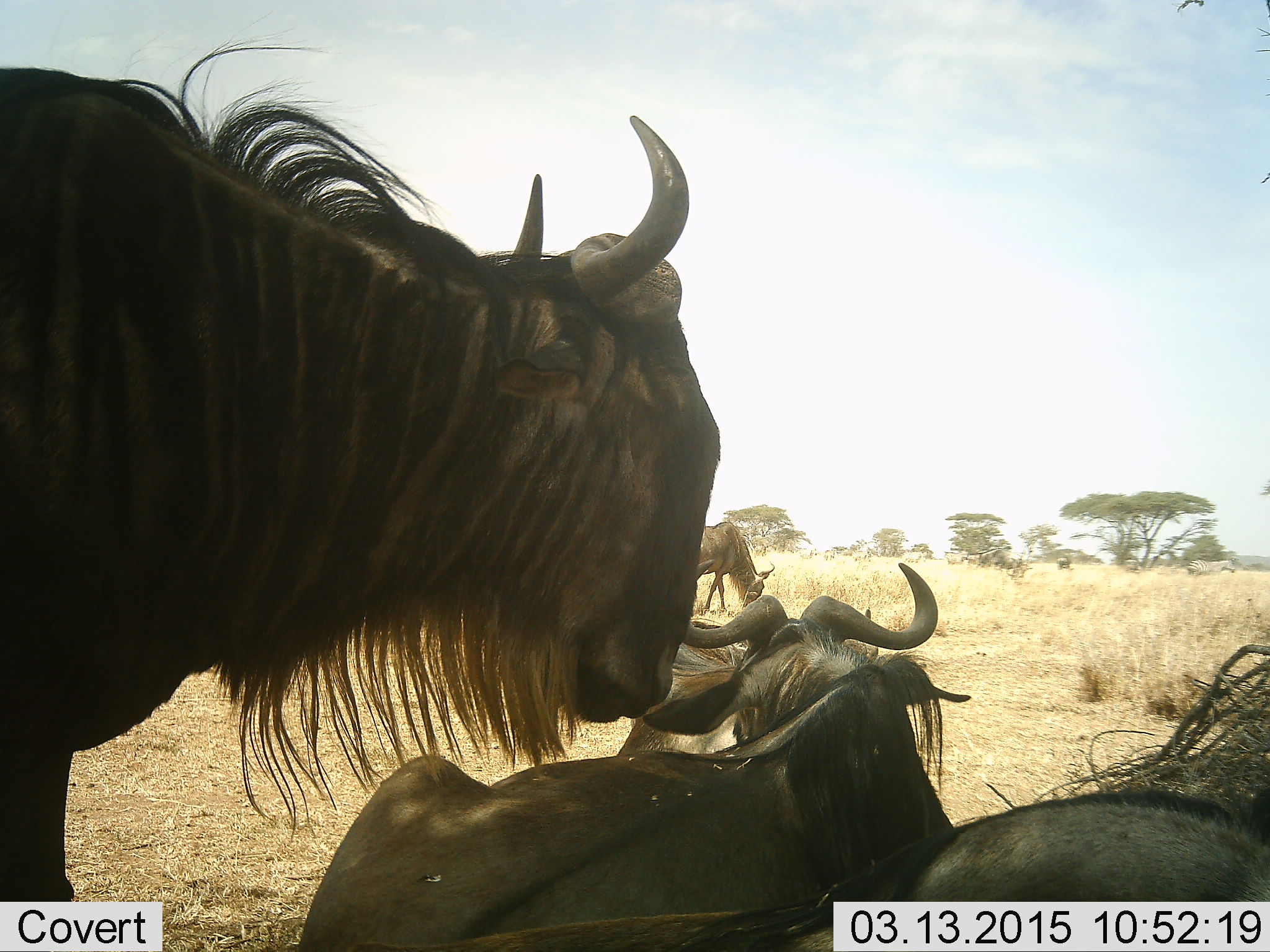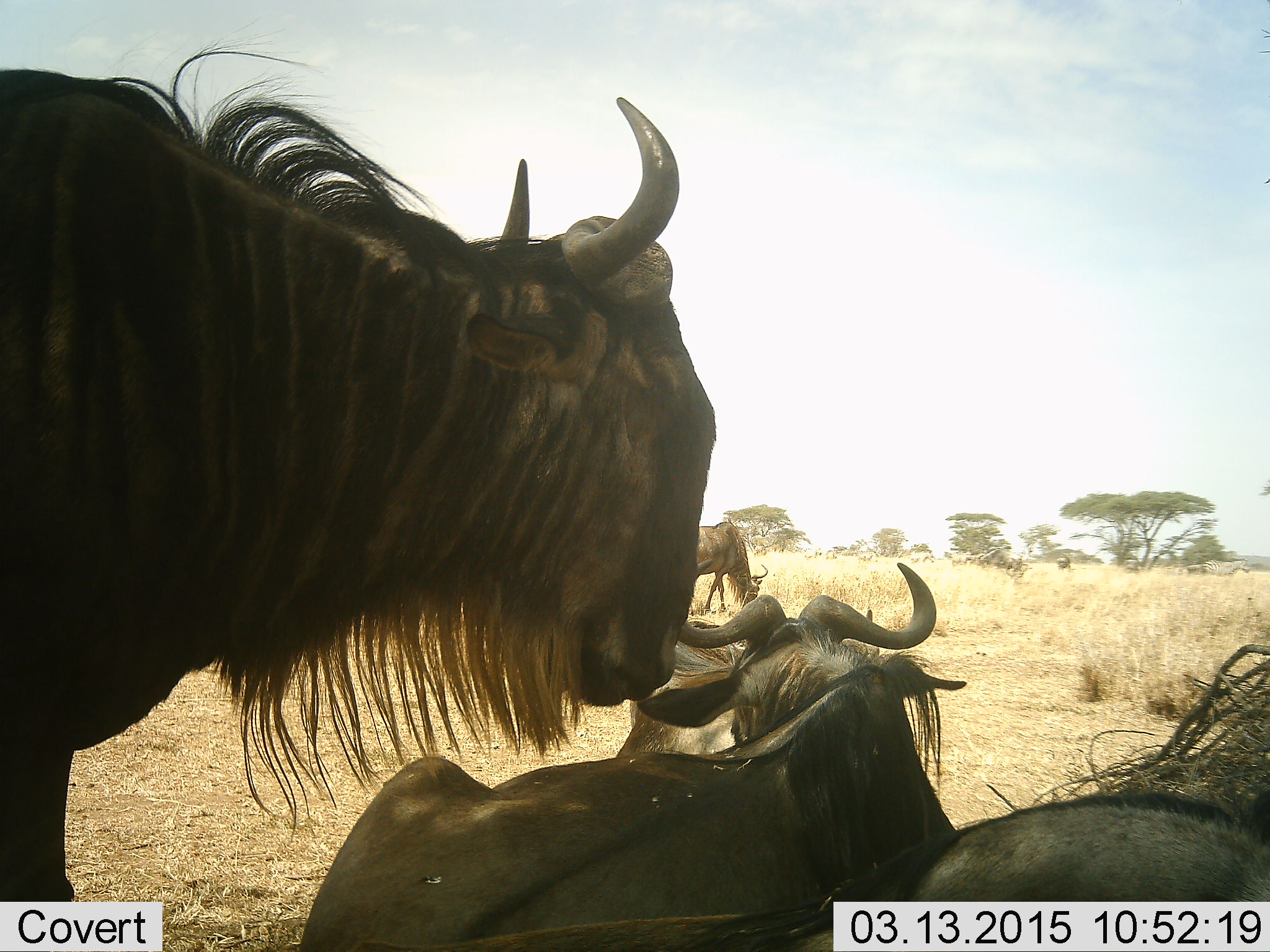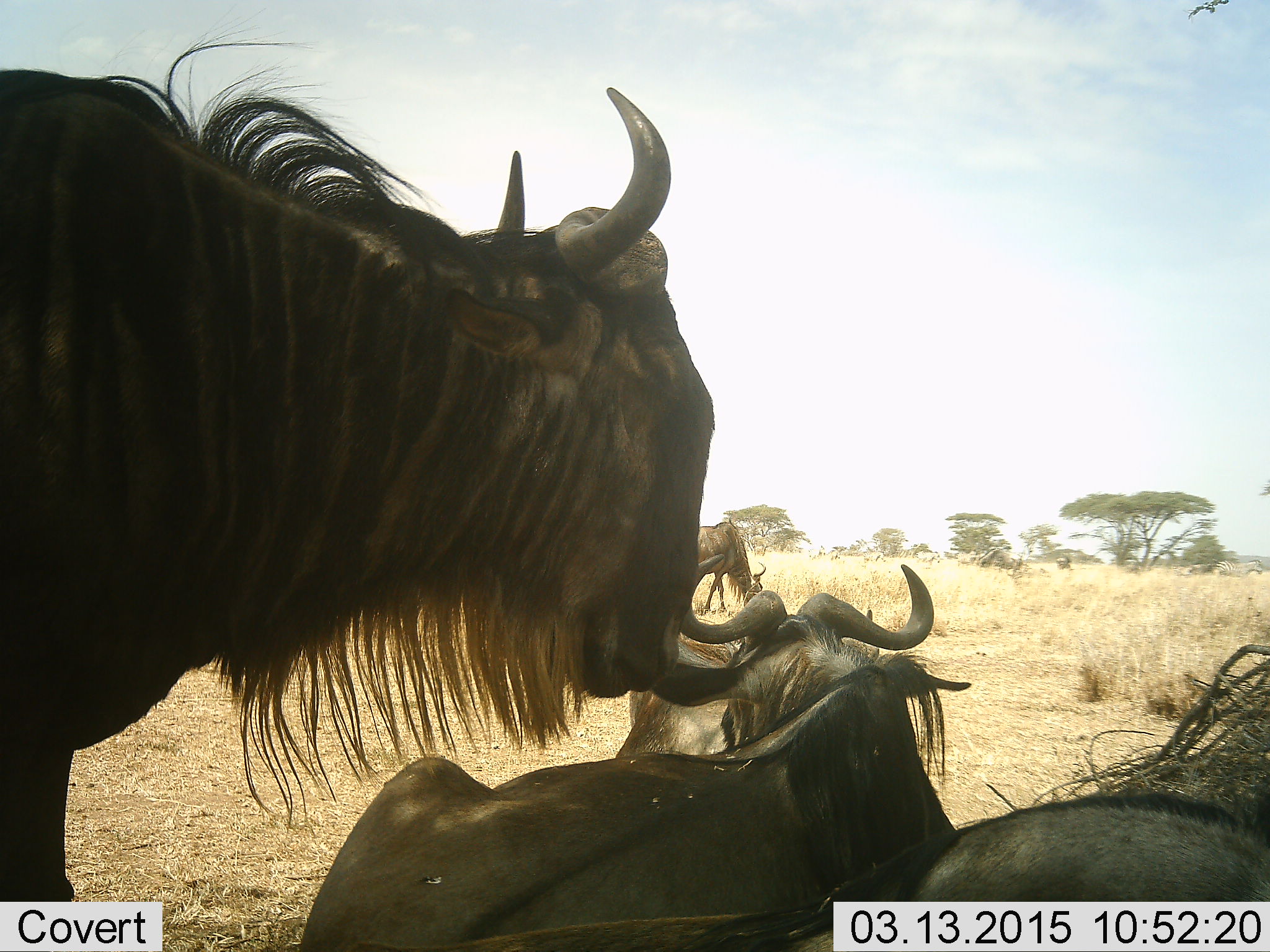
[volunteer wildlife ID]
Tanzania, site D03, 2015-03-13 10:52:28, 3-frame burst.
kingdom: Animalia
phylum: Chordata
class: Mammalia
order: Artiodactyla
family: Bovidae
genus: Connochaetes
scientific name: Connochaetes taurinus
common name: blue wildebeest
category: wildebeest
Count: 4.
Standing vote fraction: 70%.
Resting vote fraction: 90%.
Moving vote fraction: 0%.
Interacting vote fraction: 0%.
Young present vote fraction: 0%.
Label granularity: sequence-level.